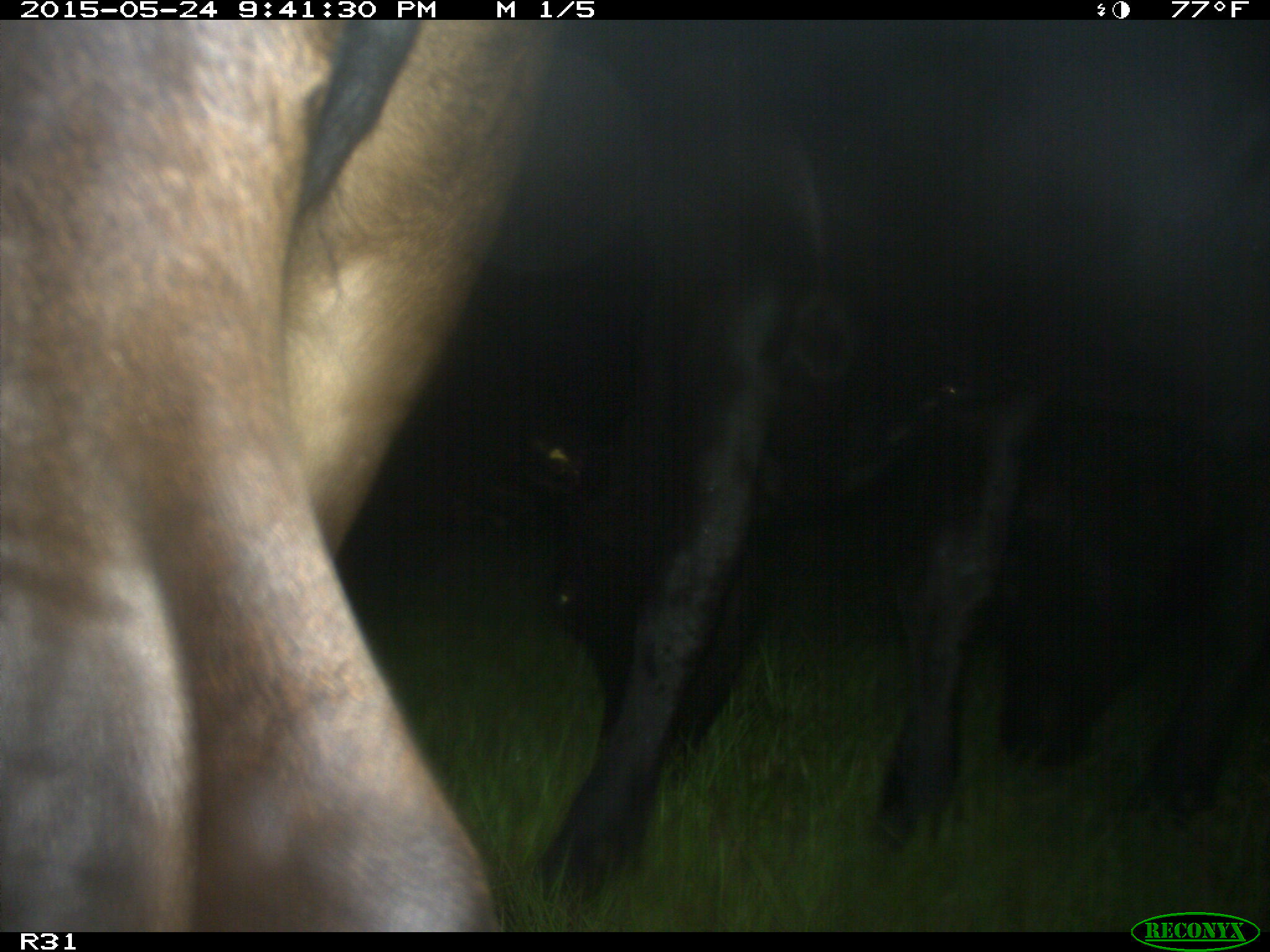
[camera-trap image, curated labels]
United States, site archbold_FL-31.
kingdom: Animalia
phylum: Chordata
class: Mammalia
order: Artiodactyla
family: Bovidae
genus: Bos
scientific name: Bos taurus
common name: domestic cow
Bos taurus (domestic cow).